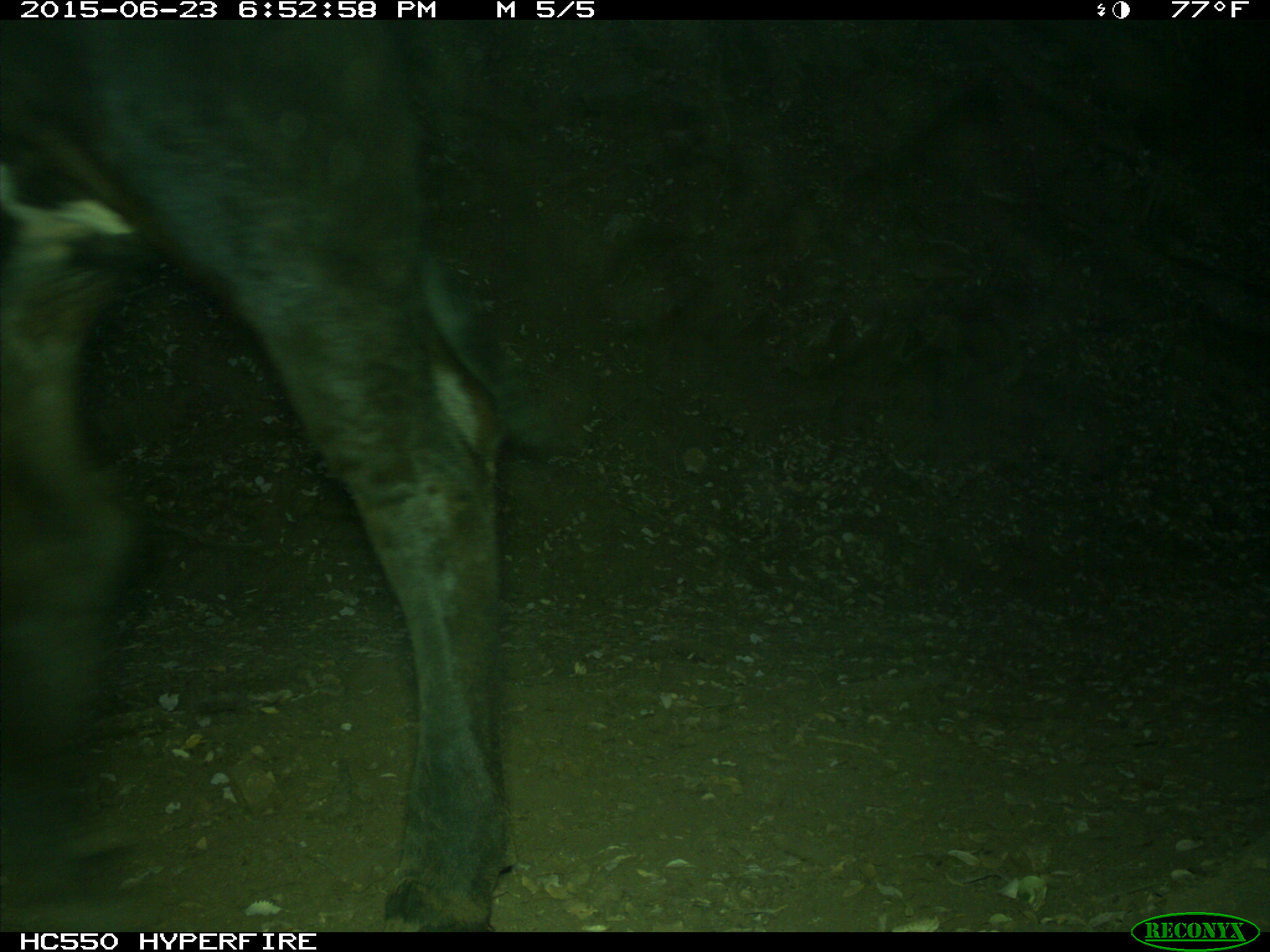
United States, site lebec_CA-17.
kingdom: Animalia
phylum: Chordata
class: Mammalia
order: Artiodactyla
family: Bovidae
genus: Bos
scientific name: Bos taurus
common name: domestic cow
Bos taurus (domestic cow).